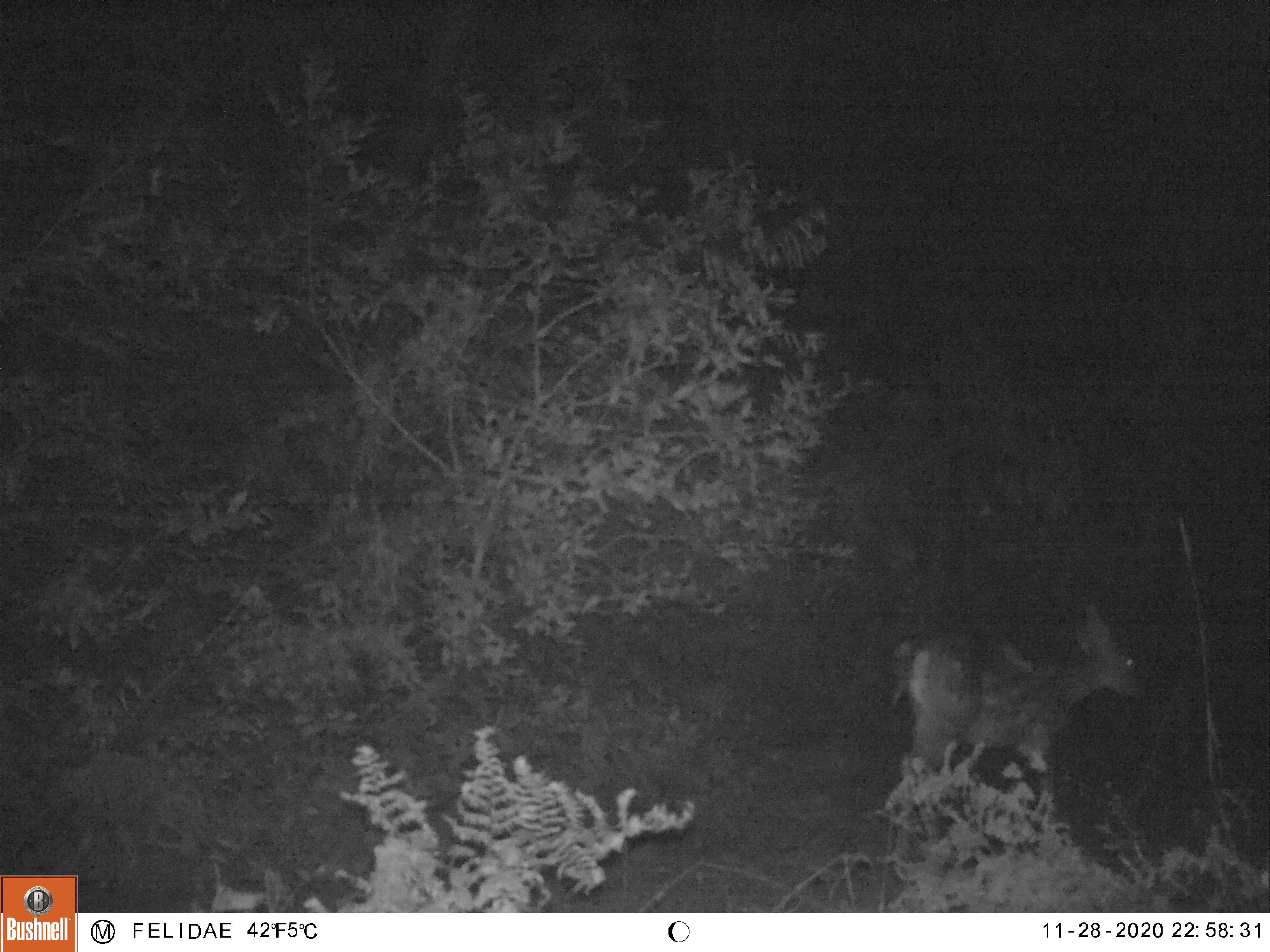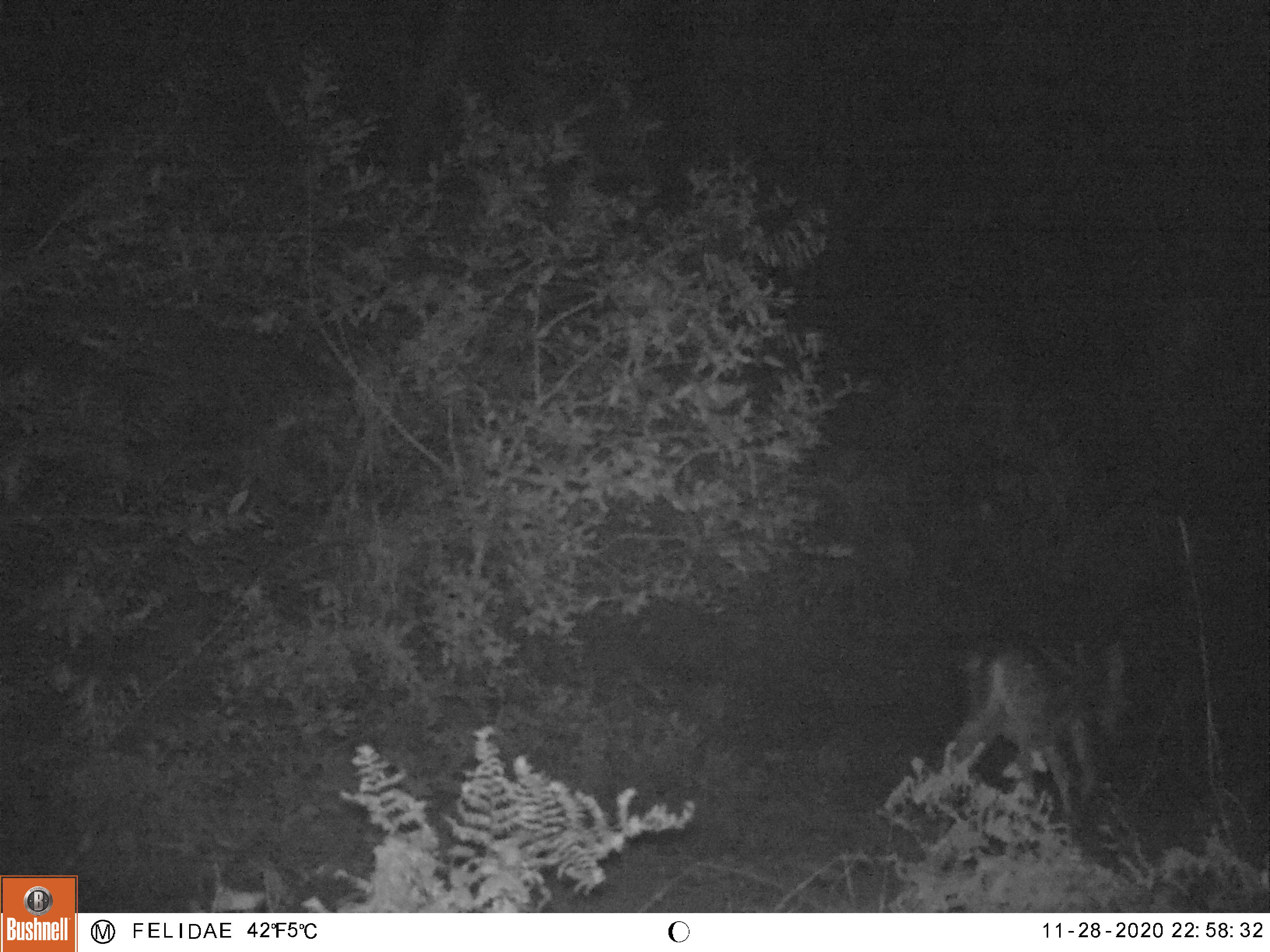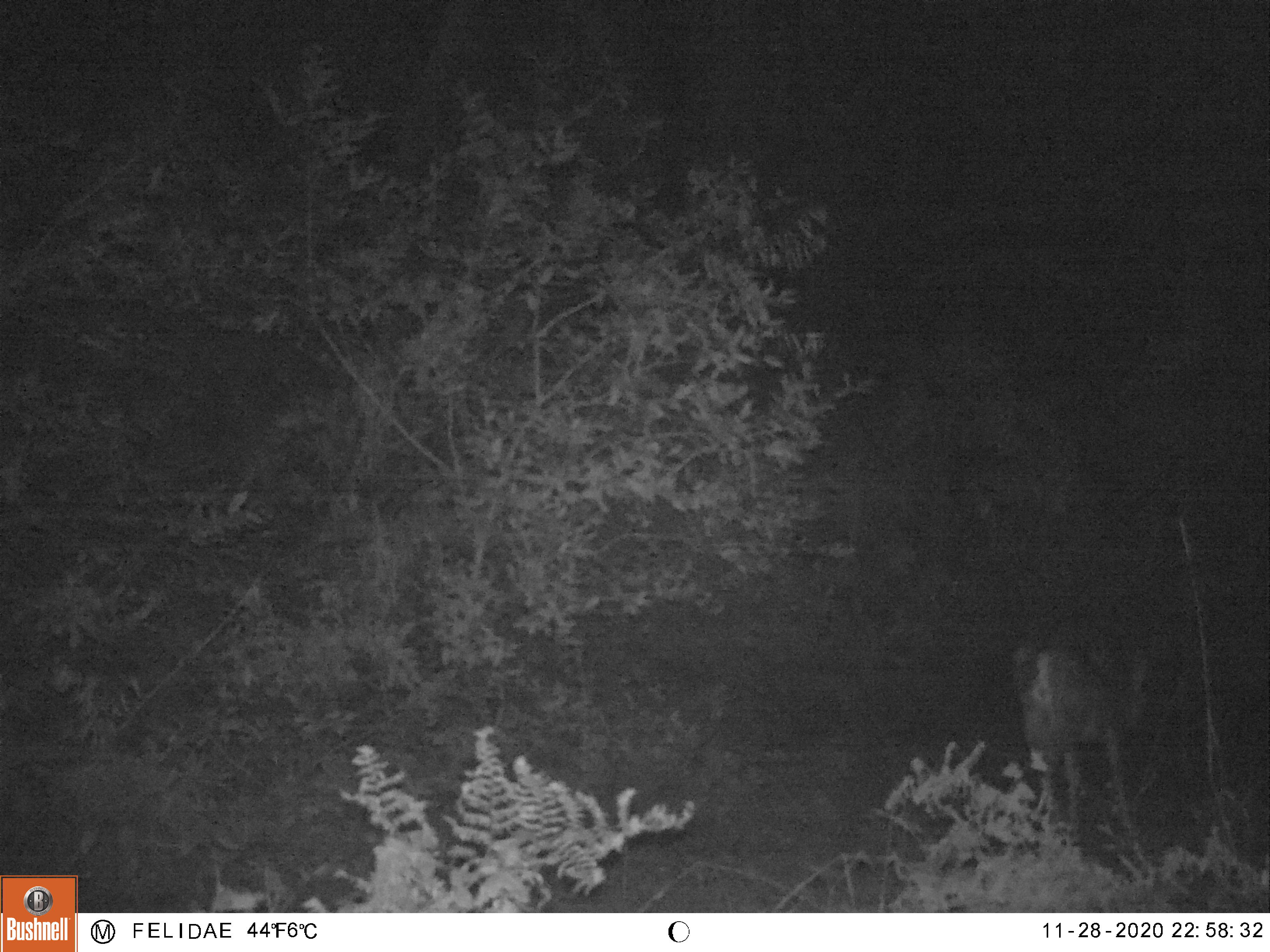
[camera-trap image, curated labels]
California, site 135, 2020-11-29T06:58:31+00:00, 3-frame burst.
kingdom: Animalia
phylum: Chordata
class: Mammalia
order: Artiodactyla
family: Cervidae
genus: Odocoileus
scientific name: Odocoileus hemionus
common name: mule deer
Mule deer (Odocoileus hemionus).